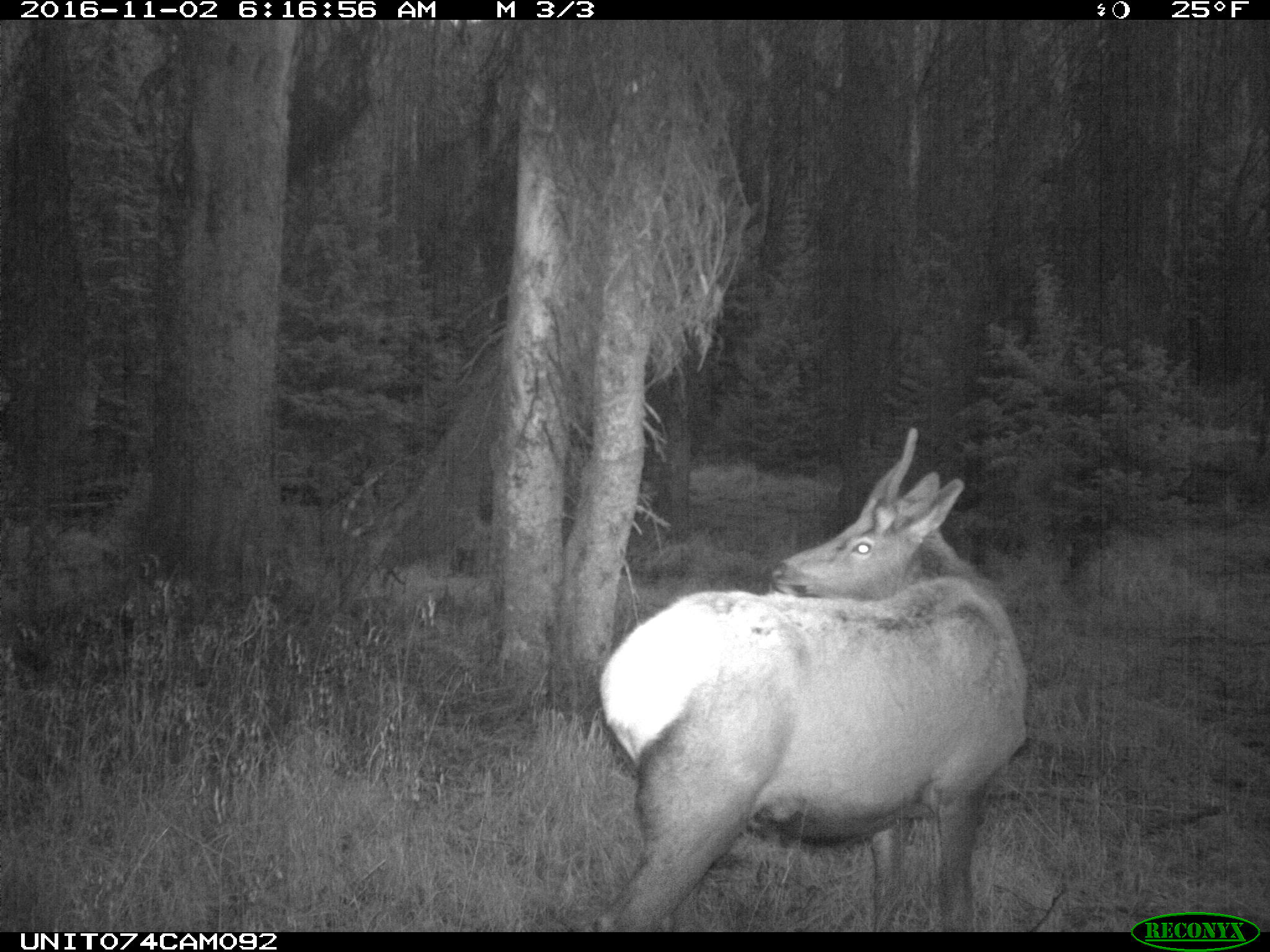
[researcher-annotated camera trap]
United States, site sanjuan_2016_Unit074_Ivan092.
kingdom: Animalia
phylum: Chordata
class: Mammalia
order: Artiodactyla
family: Cervidae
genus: Cervus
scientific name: Cervus elaphus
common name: red deer